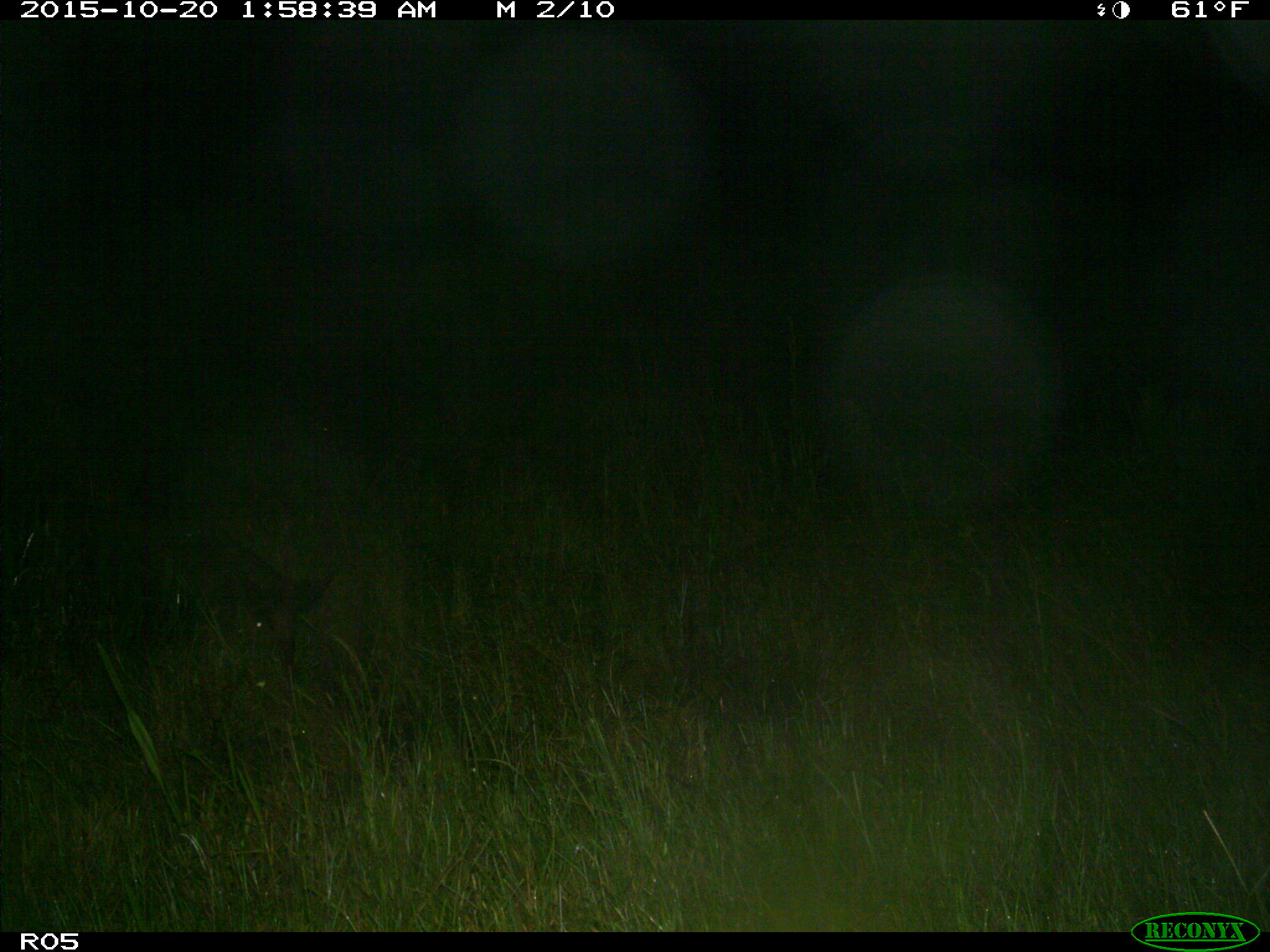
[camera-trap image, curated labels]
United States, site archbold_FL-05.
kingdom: Animalia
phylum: Chordata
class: Mammalia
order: Artiodactyla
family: Suidae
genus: Sus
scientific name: Sus scrofa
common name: wild boar